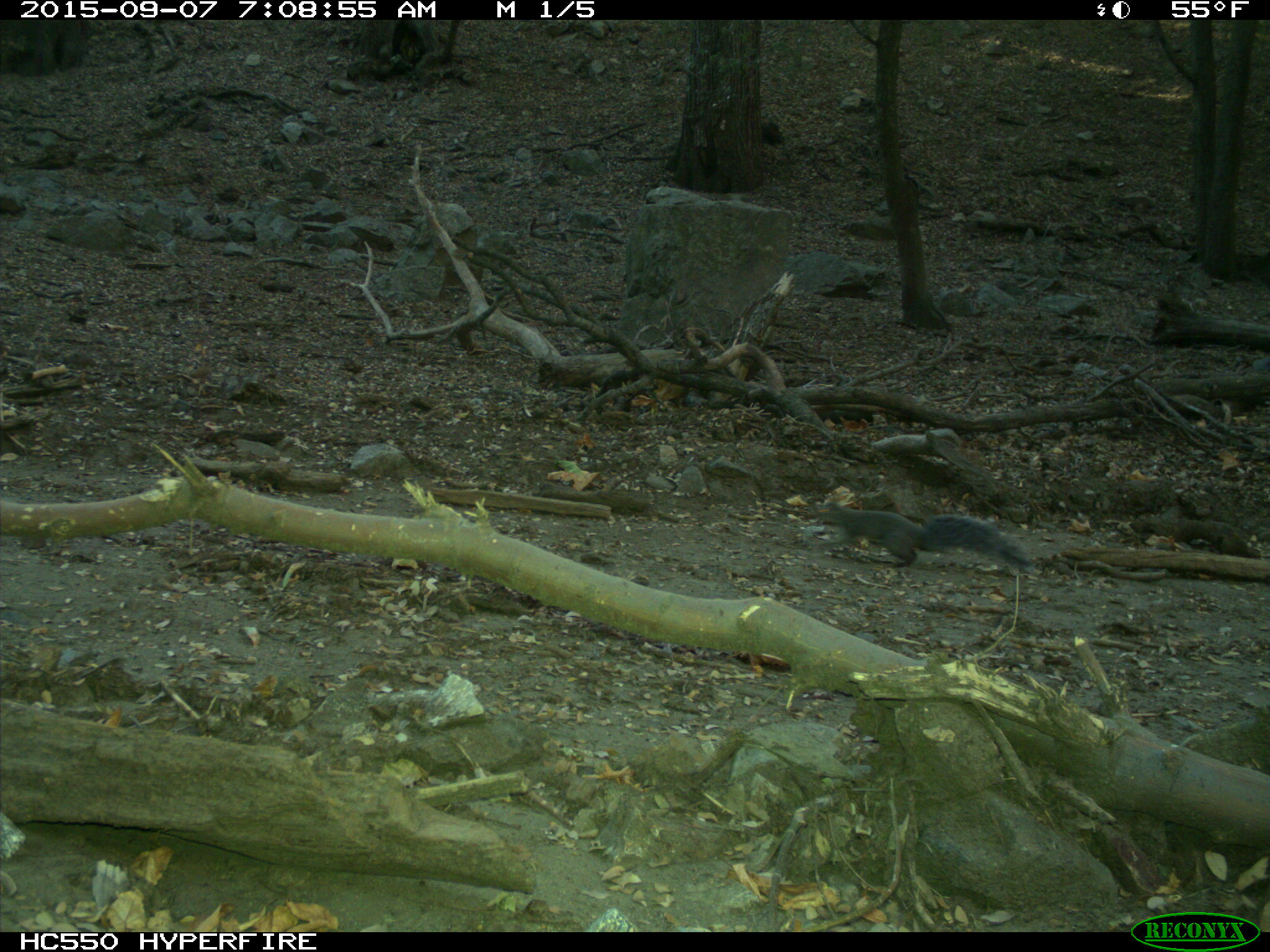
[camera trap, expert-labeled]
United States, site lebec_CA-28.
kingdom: Animalia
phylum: Chordata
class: Mammalia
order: Rodentia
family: Sciuridae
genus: Sciurus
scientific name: Sciurus carolinensis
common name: eastern gray squirrel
Sciurus carolinensis (eastern gray squirrel).